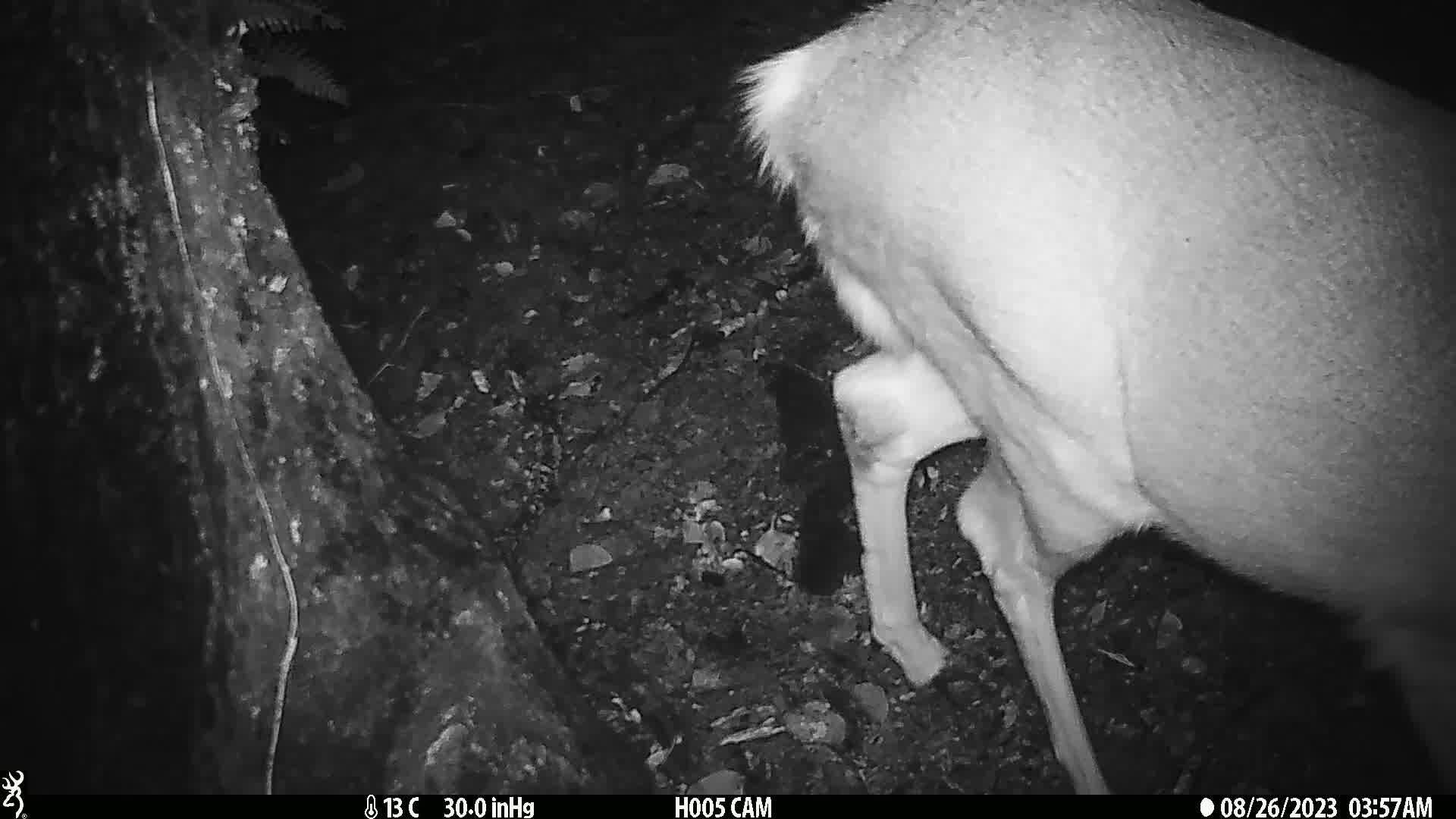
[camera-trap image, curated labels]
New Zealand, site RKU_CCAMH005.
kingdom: Animalia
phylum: Chordata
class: Mammalia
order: Artiodactyla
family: Cervidae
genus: Odocoileus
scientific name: Odocoileus virginianus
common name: white-tailed deer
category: white tailed deer